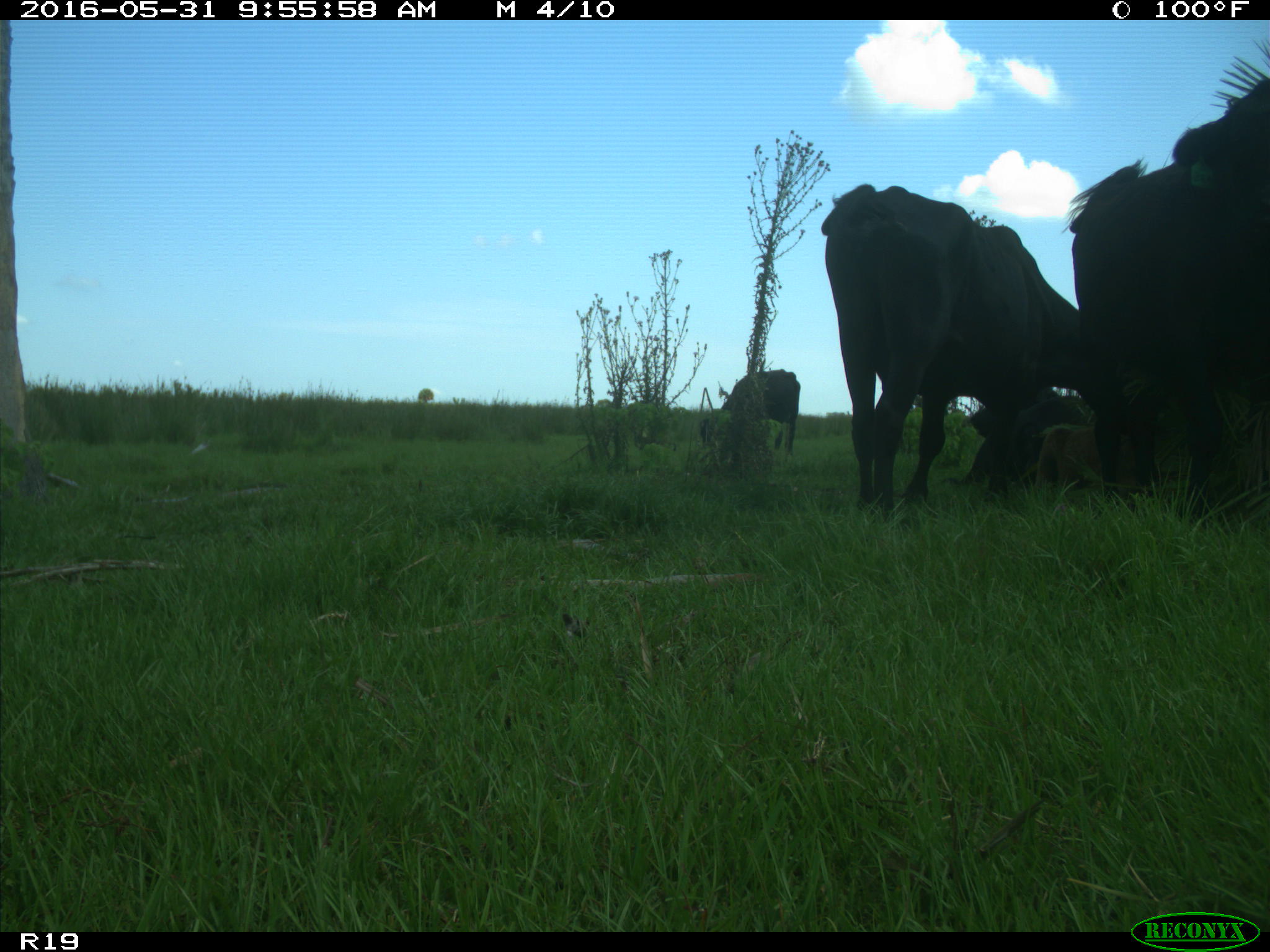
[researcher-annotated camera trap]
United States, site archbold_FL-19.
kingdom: Animalia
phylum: Chordata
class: Mammalia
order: Artiodactyla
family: Bovidae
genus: Bos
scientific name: Bos taurus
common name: domestic cow